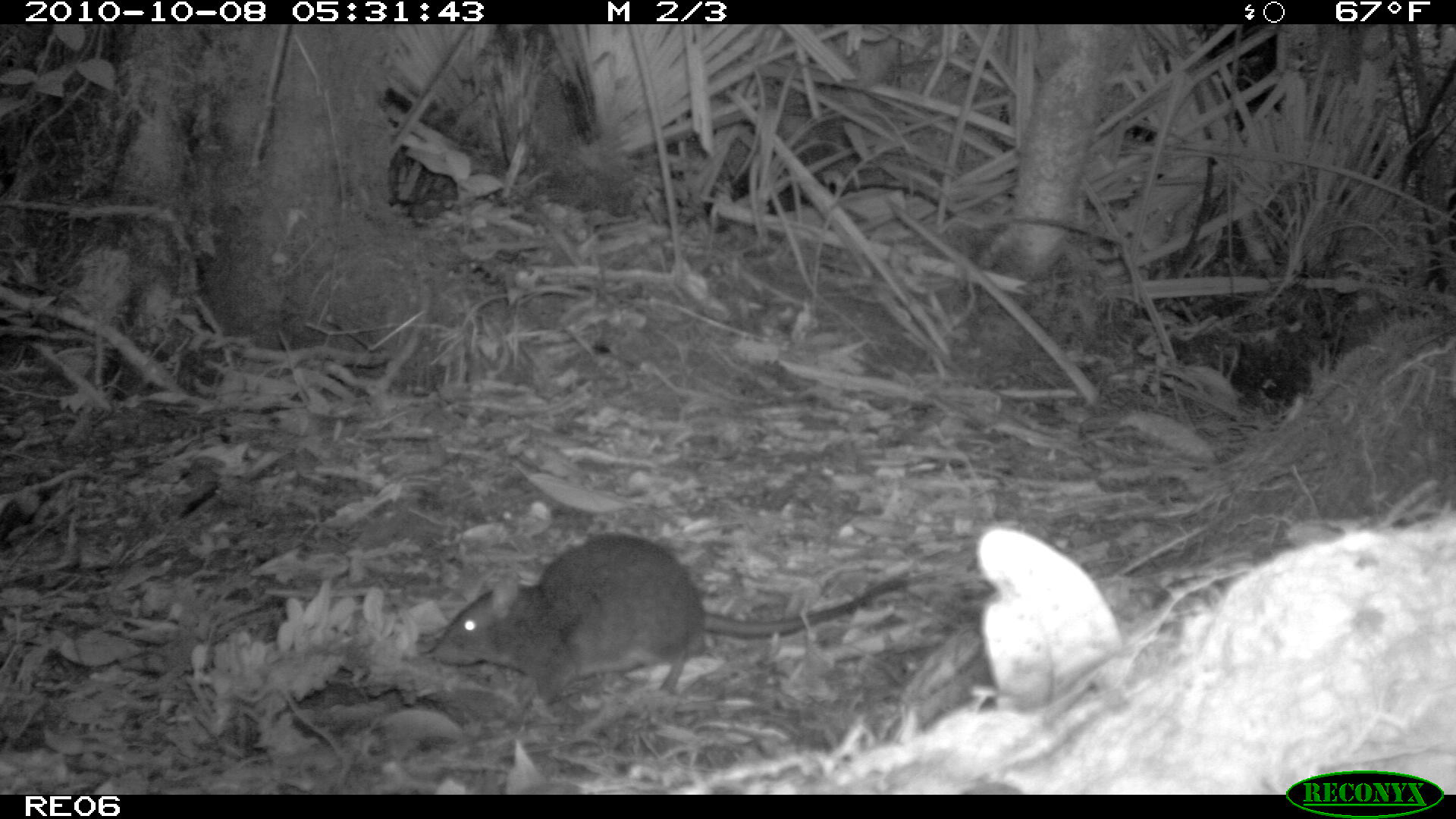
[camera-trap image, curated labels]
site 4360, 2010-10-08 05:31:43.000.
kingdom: Animalia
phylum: Chordata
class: Mammalia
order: Rodentia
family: Muridae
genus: Rattus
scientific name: Rattus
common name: rodent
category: unknown rat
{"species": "unknown rat (rodent) (Rattus)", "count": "1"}